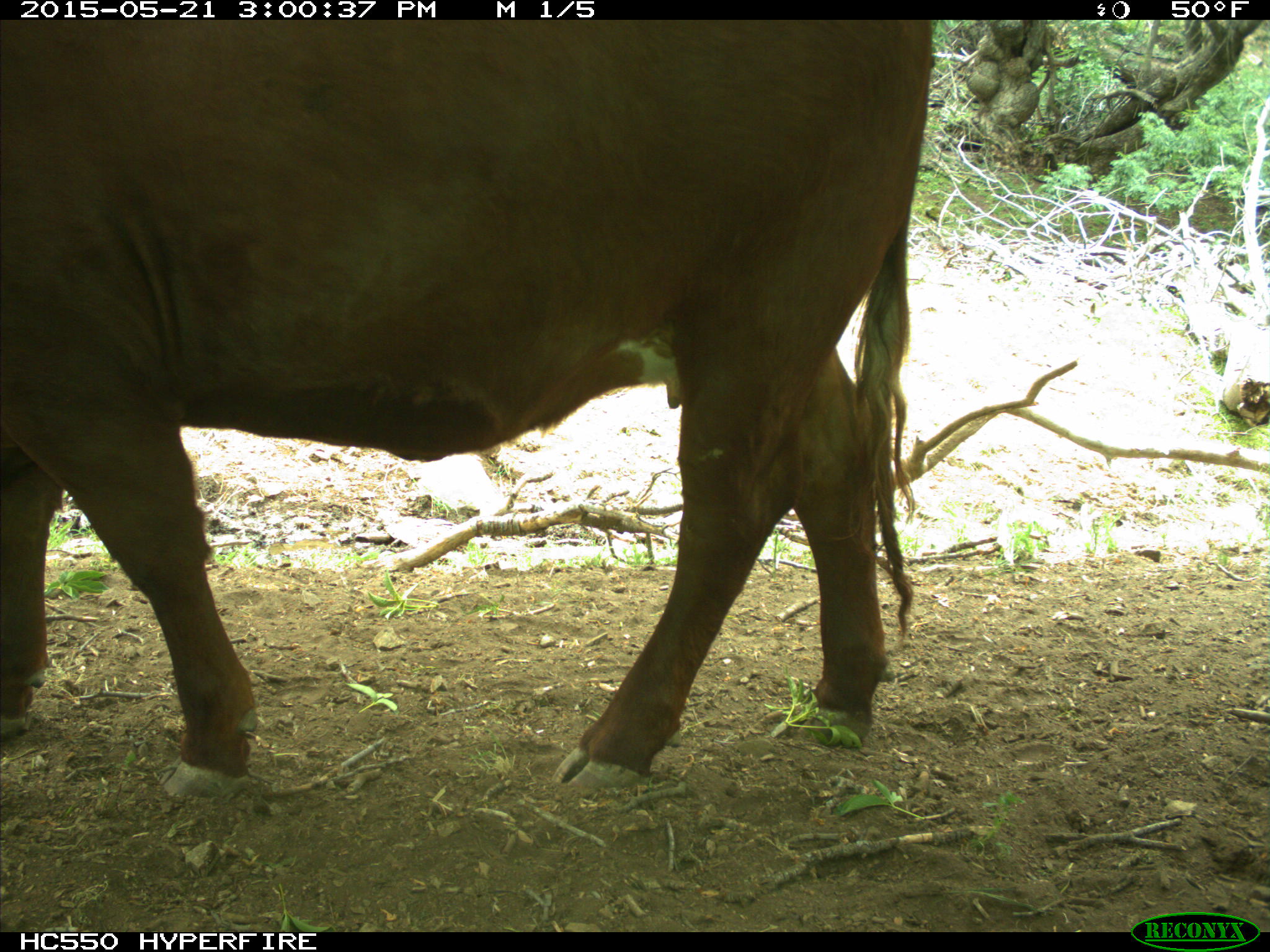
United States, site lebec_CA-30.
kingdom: Animalia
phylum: Chordata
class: Mammalia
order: Artiodactyla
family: Bovidae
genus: Bos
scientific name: Bos taurus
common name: domestic cow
Bos taurus (domestic cow).